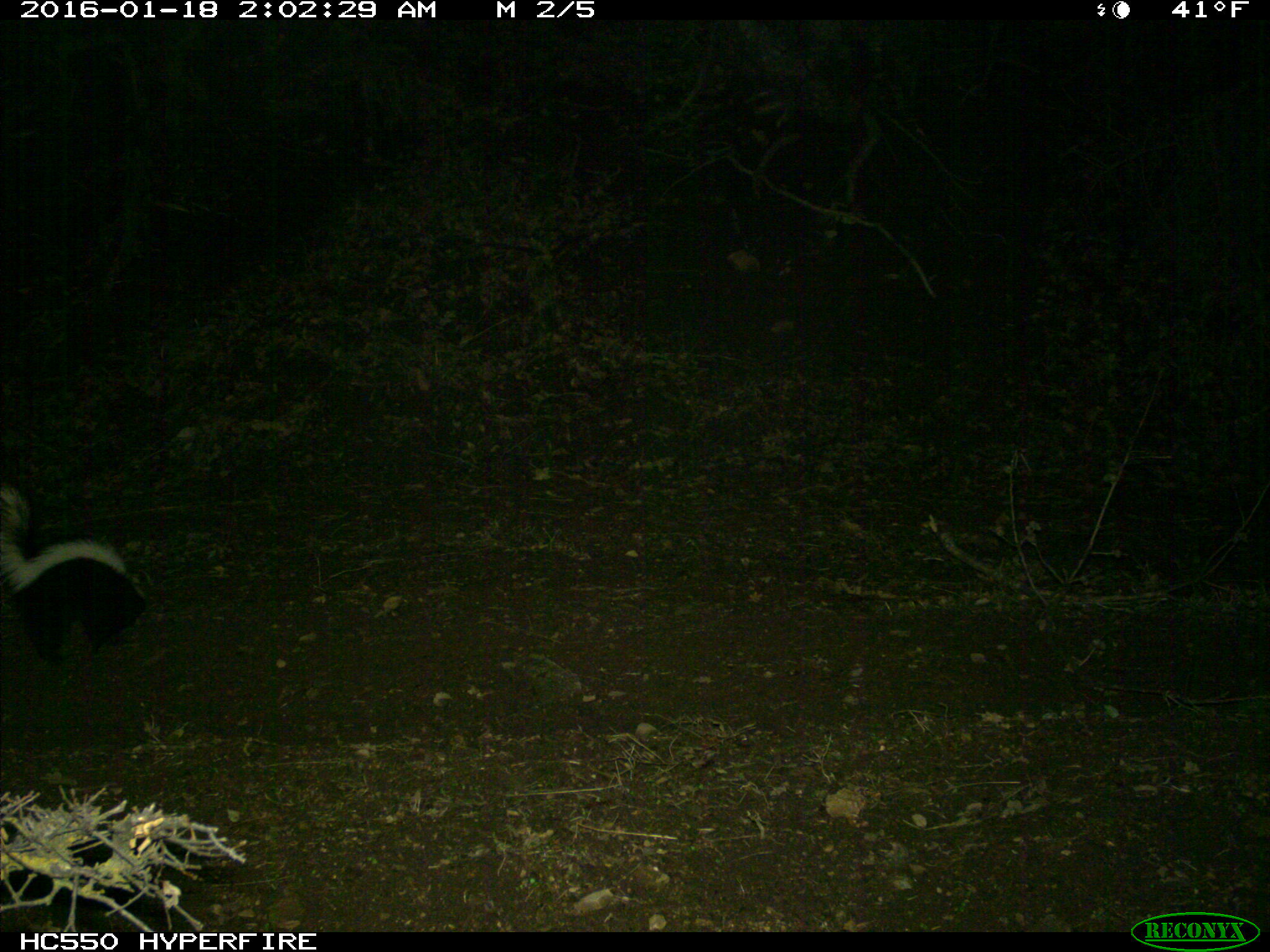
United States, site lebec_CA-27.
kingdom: Animalia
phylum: Chordata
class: Mammalia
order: Carnivora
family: Mephitidae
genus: Mephitis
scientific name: Mephitis mephitis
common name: striped skunk